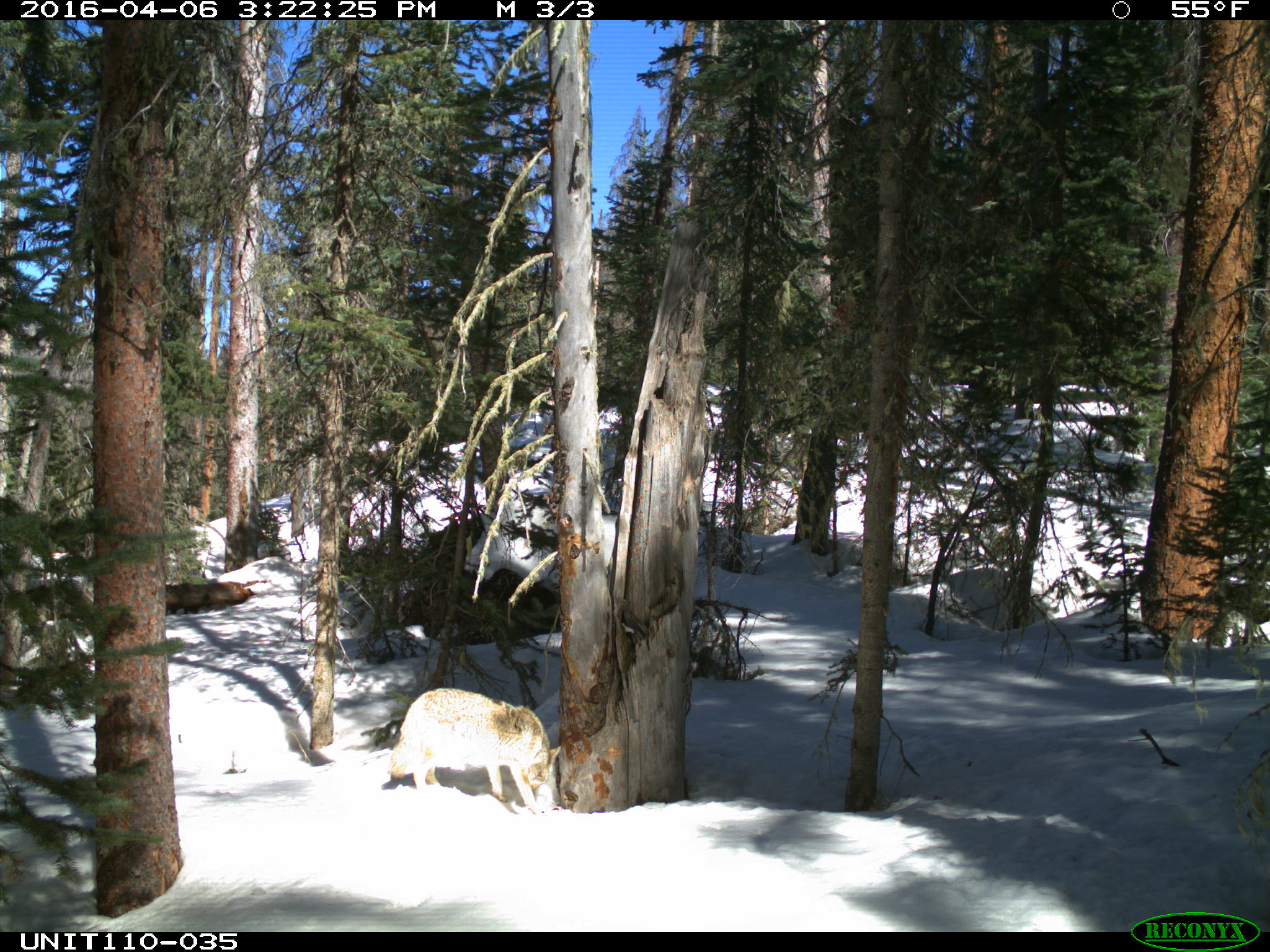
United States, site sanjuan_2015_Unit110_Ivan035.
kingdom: Animalia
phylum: Chordata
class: Mammalia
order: Carnivora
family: Canidae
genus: Canis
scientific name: Canis latrans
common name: coyote